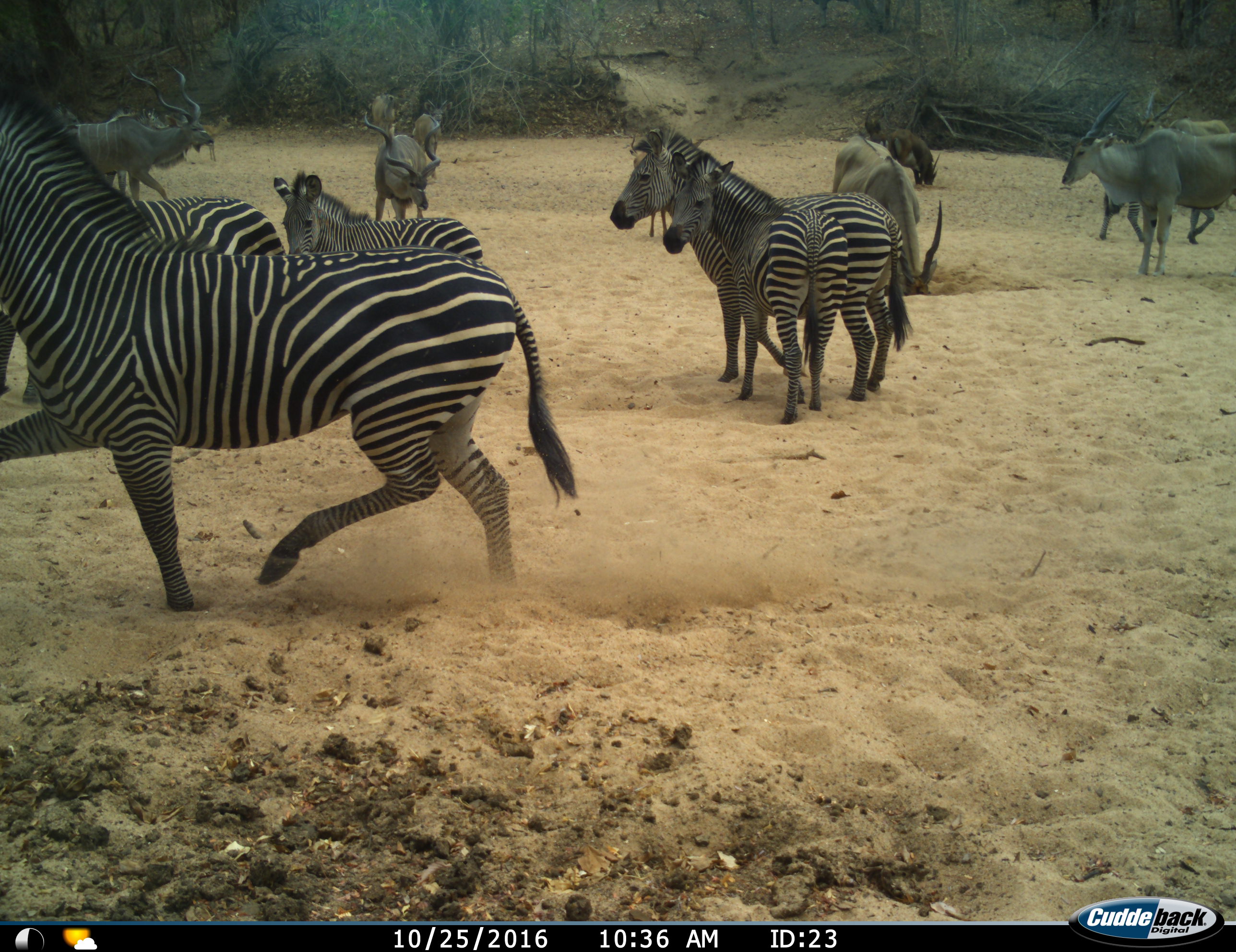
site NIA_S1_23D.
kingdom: Animalia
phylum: Chordata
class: Mammalia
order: Artiodactyla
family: Bovidae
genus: Tragelaphus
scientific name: Tragelaphus oryx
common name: eland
Eland (Tragelaphus oryx), count 3. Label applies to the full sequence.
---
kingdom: Animalia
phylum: Chordata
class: Mammalia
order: Artiodactyla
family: Bovidae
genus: Tragelaphus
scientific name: Tragelaphus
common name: kudu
Kudu (Tragelaphus), count 4. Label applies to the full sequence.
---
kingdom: Animalia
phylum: Chordata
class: Mammalia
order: Artiodactyla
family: Bovidae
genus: Hippotragus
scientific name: Hippotragus niger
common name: sable antelope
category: sable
Sable (sable antelope) (Hippotragus niger), count 1. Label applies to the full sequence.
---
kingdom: Animalia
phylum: Chordata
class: Mammalia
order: Perissodactyla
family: Equidae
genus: Equus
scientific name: Equus quagga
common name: plains zebra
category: zebraplains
Zebraplains (plains zebra) (Equus quagga), count 6. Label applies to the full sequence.